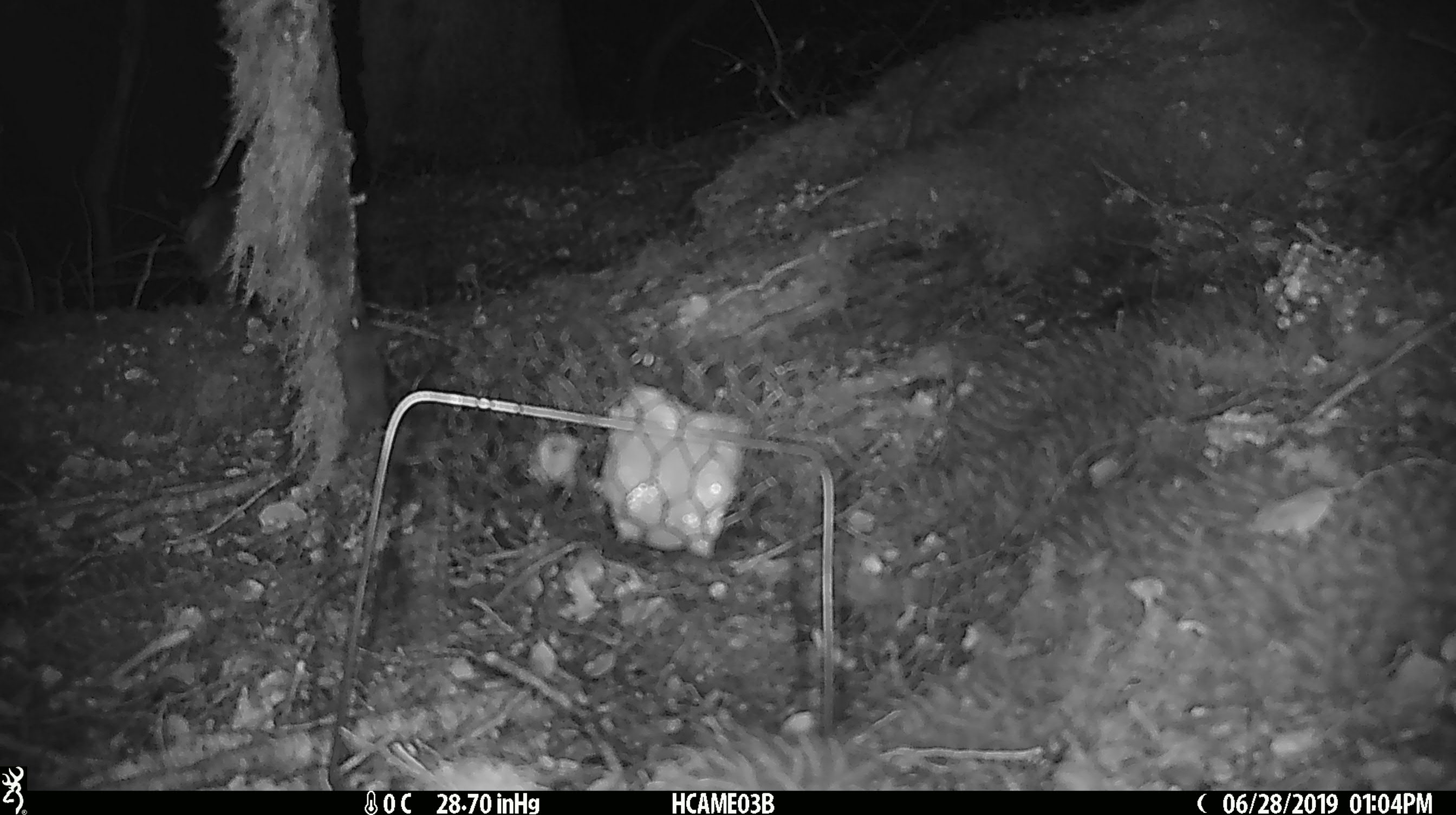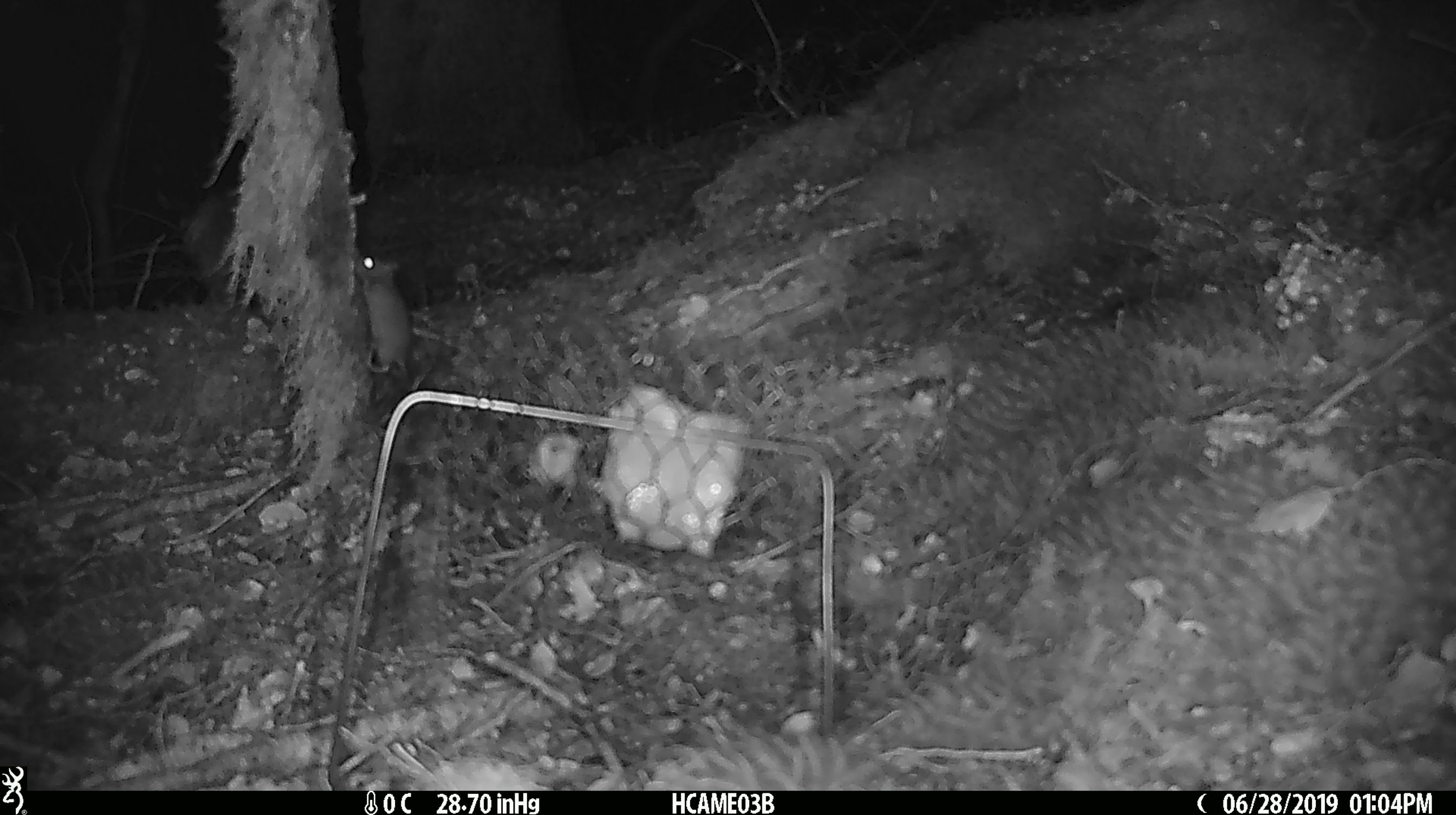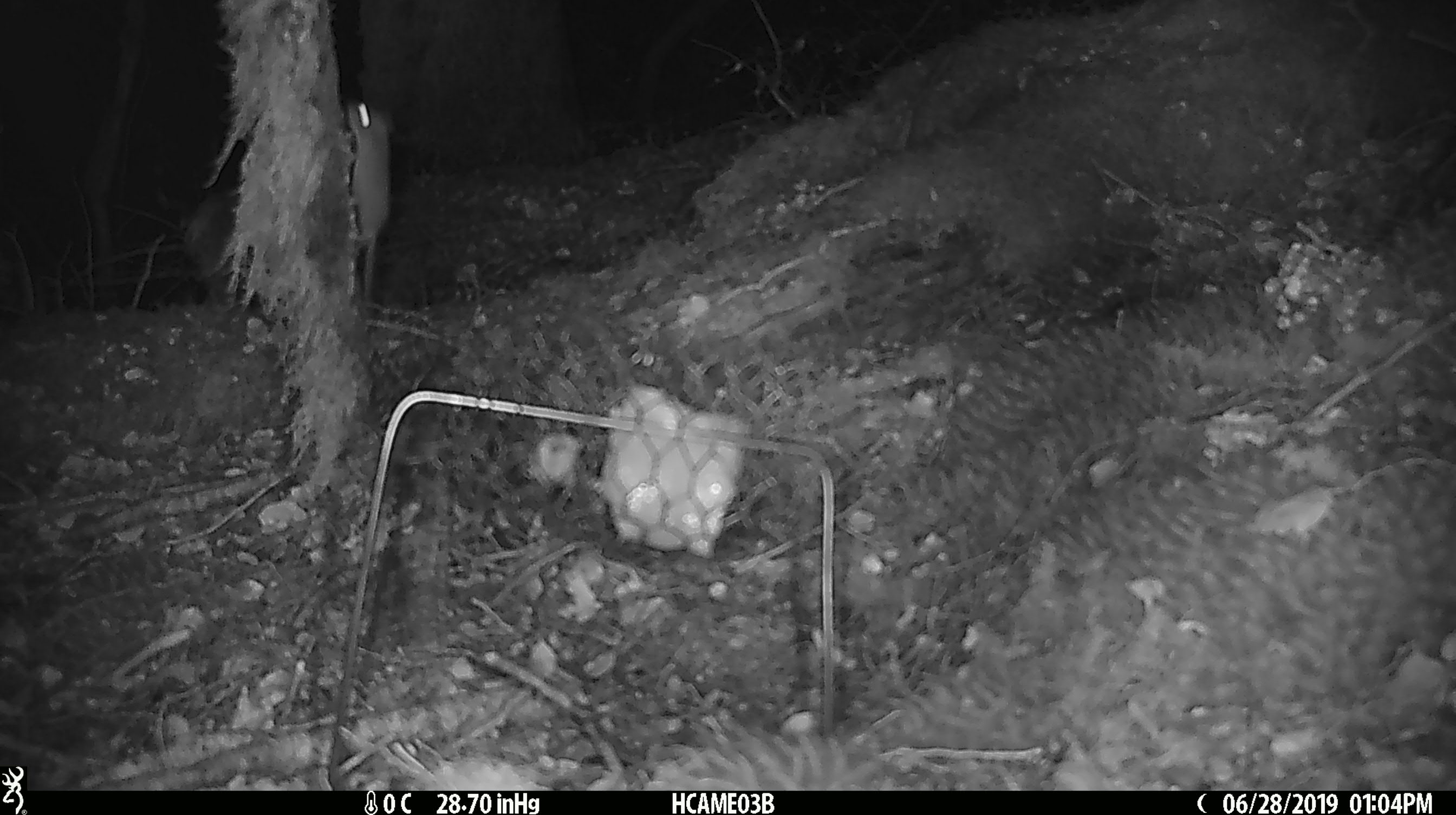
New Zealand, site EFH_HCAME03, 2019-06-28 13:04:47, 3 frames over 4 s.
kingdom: Animalia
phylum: Chordata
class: Mammalia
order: Rodentia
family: Muridae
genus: Mus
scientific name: Mus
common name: mouse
Mouse (Mus).